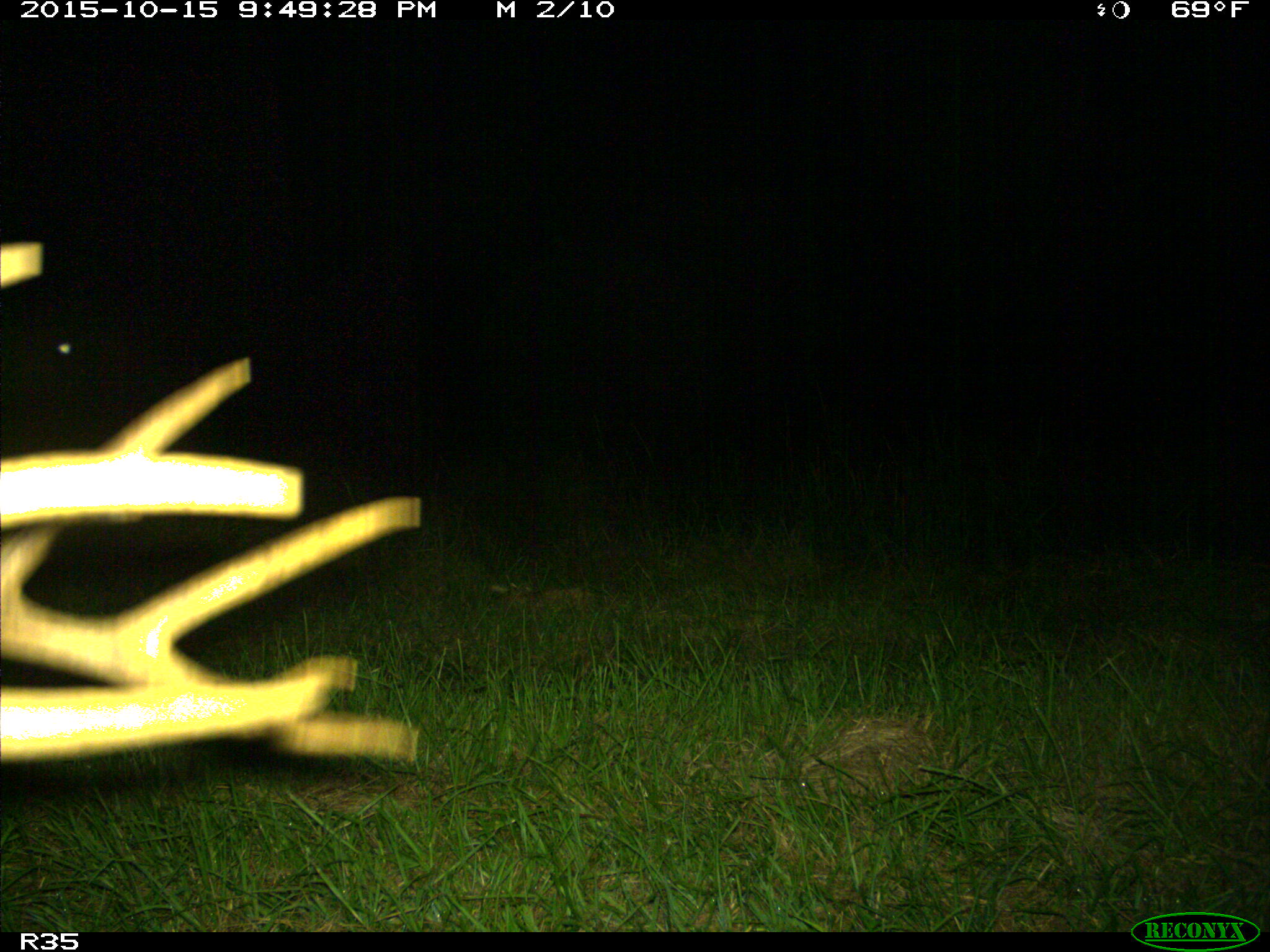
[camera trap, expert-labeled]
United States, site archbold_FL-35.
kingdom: Animalia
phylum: Chordata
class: Mammalia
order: Artiodactyla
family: Cervidae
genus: Odocoileus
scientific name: Odocoileus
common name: deer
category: unidentified deer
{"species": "unidentified deer (deer) (Odocoileus)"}